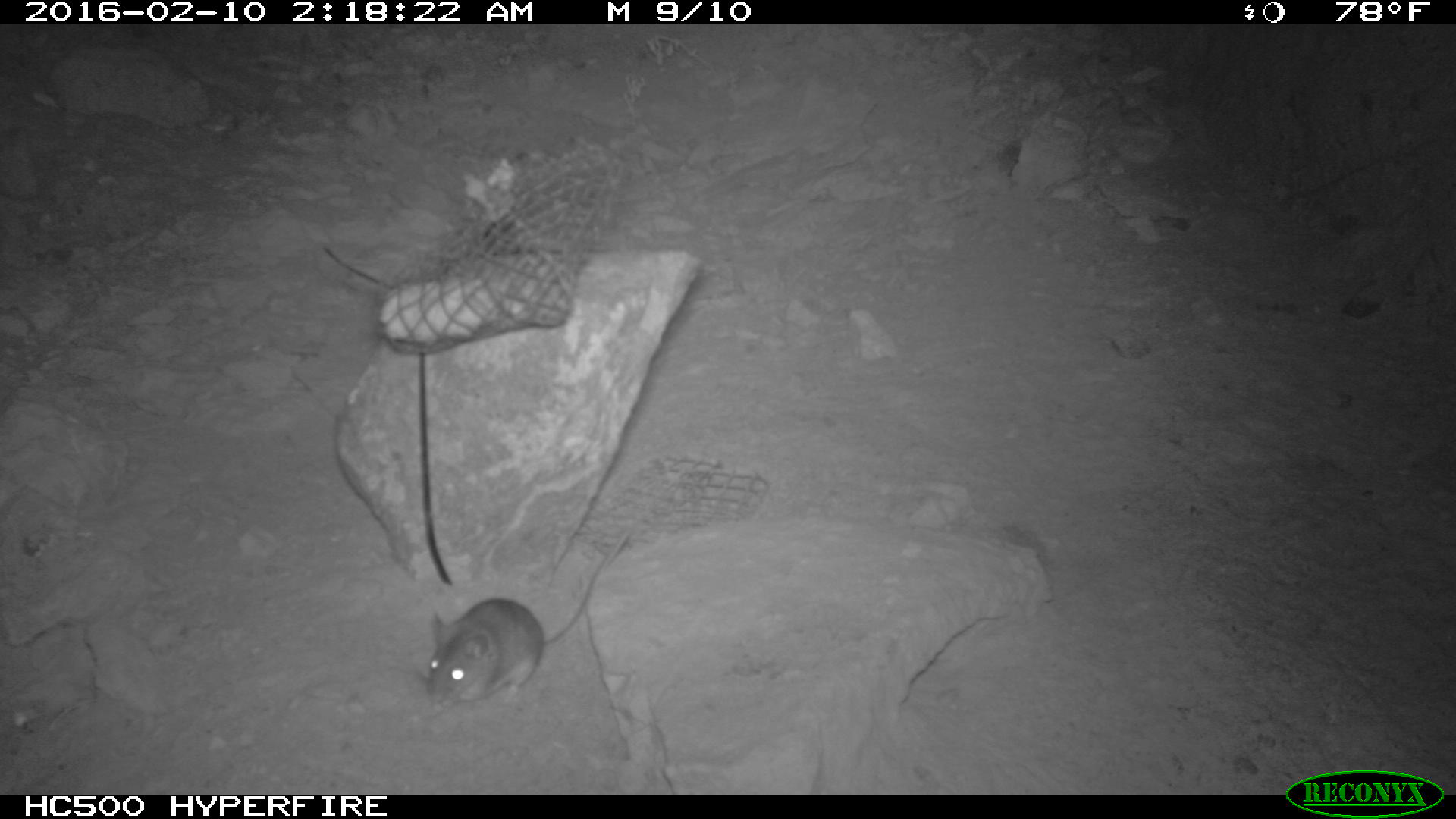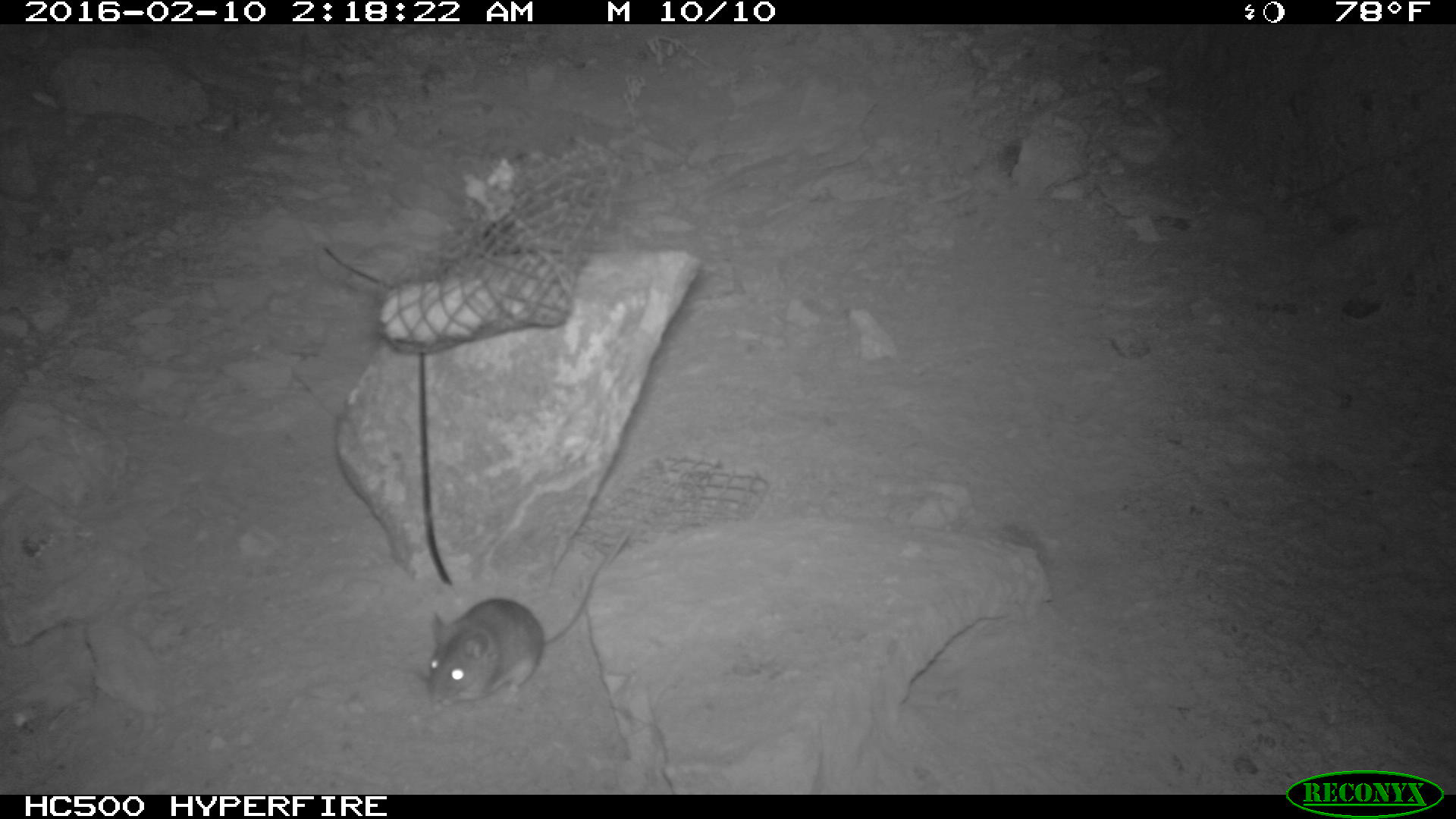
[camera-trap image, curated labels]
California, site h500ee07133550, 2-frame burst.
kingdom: Animalia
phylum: Chordata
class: Mammalia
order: Rodentia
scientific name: Rodentia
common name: rodent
Rodent (Rodentia).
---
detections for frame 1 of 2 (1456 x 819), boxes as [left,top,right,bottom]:
rodent: [425,532,629,705]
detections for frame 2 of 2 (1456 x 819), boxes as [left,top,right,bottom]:
rodent: [425,531,627,704]